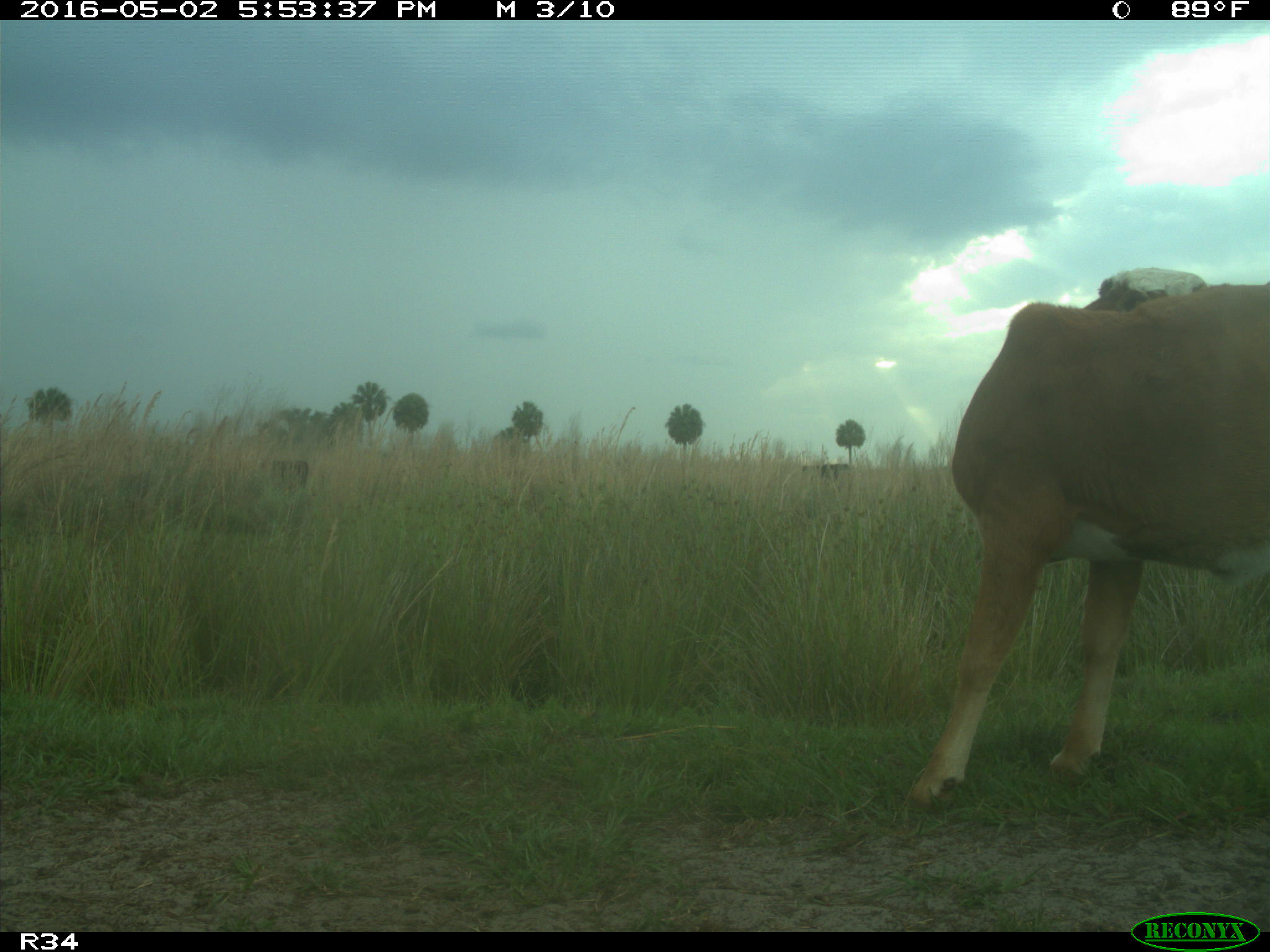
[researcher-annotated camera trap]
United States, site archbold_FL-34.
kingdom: Animalia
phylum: Chordata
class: Mammalia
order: Artiodactyla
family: Bovidae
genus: Bos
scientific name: Bos taurus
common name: domestic cow